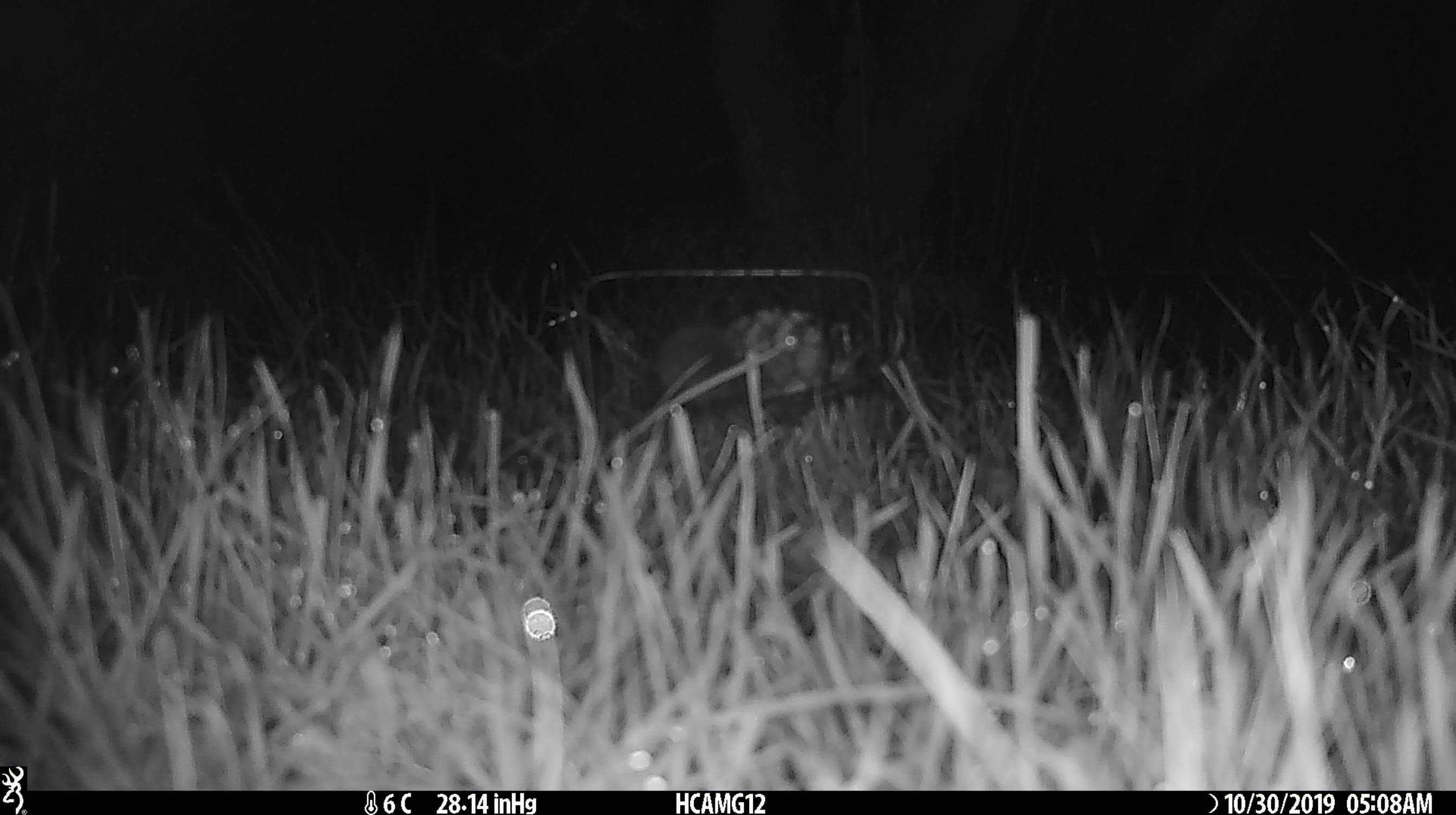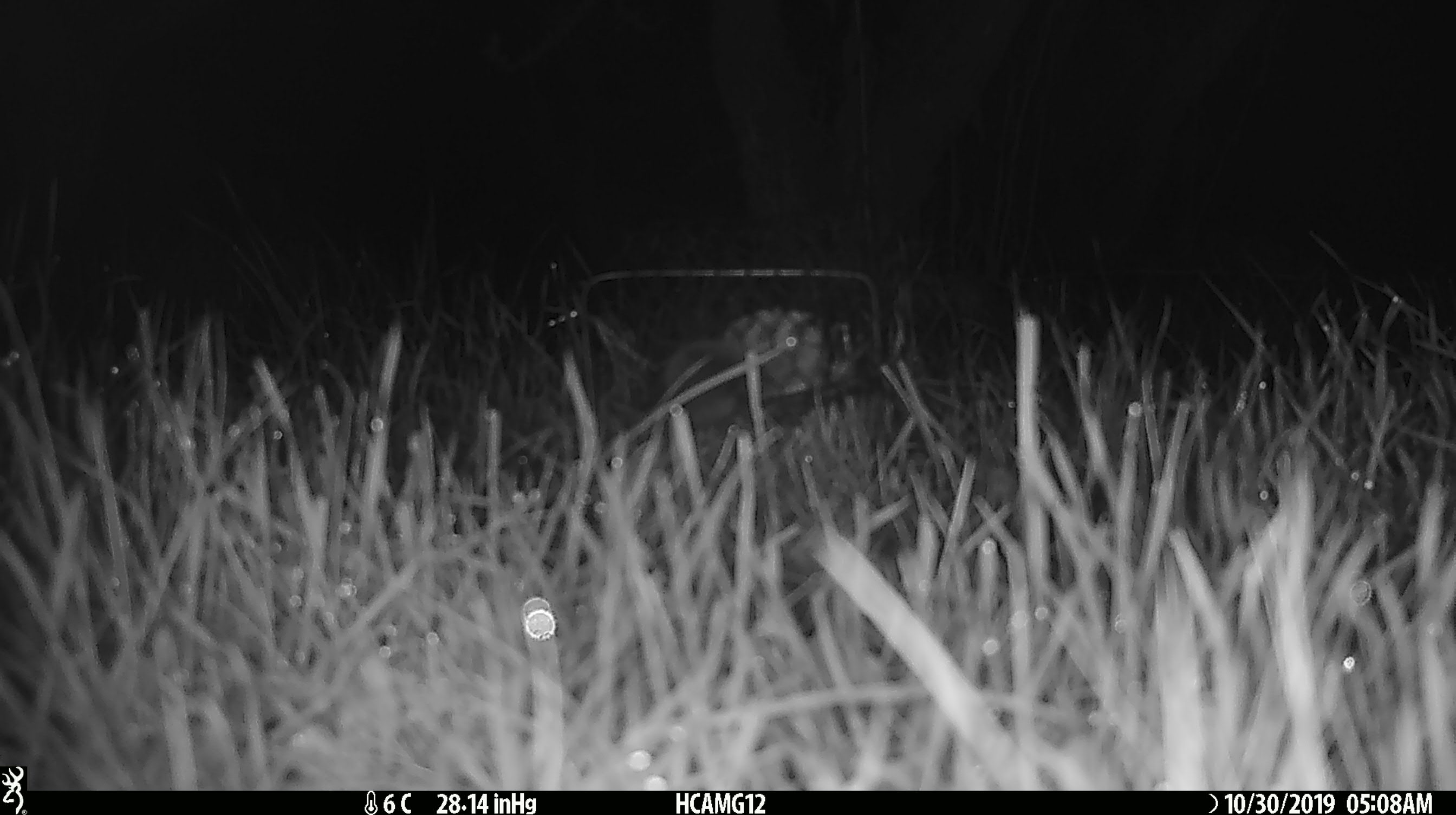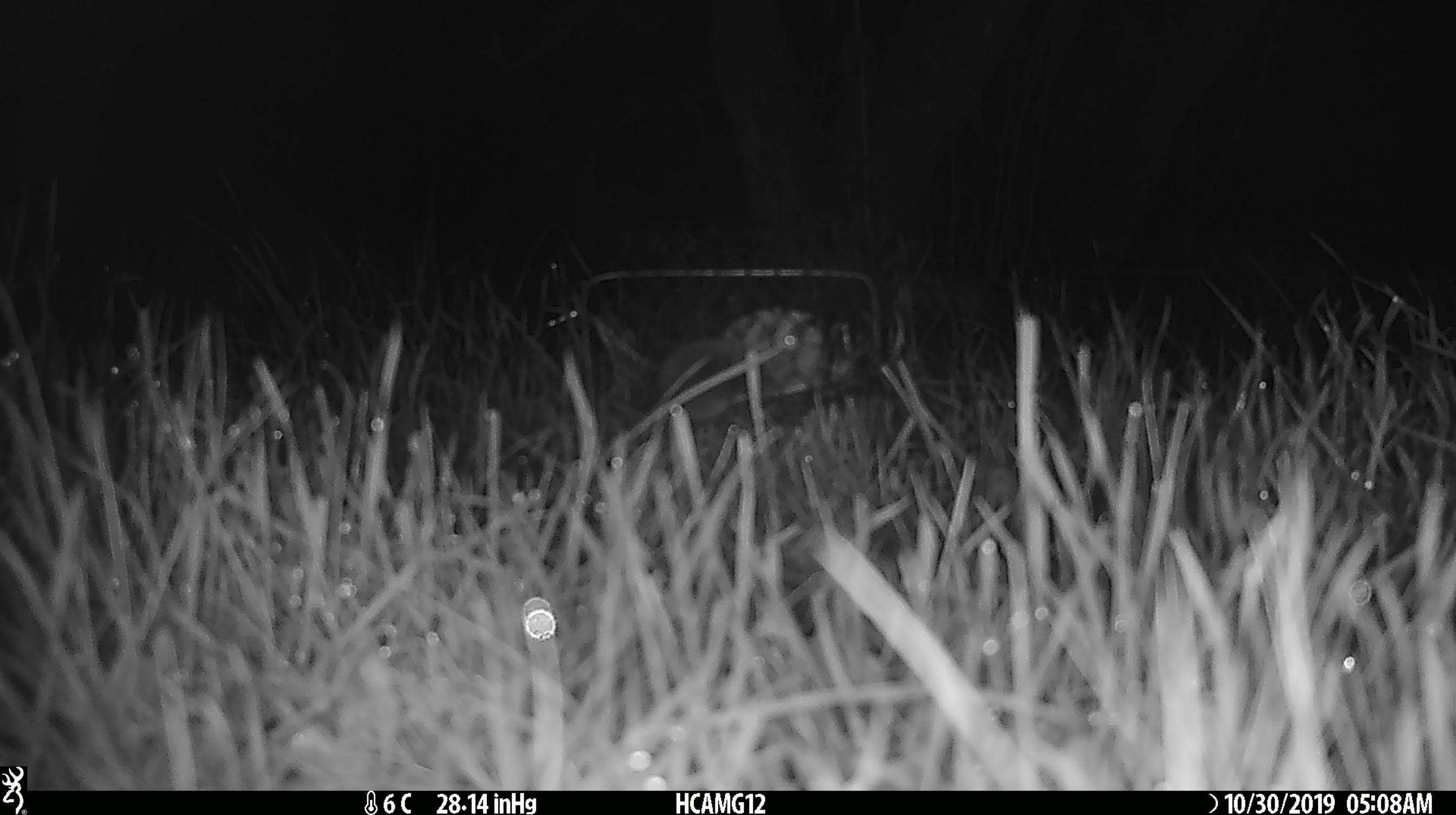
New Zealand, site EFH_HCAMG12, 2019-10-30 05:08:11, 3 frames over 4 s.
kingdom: Animalia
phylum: Chordata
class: Mammalia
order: Rodentia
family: Muridae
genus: Mus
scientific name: Mus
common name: mouse